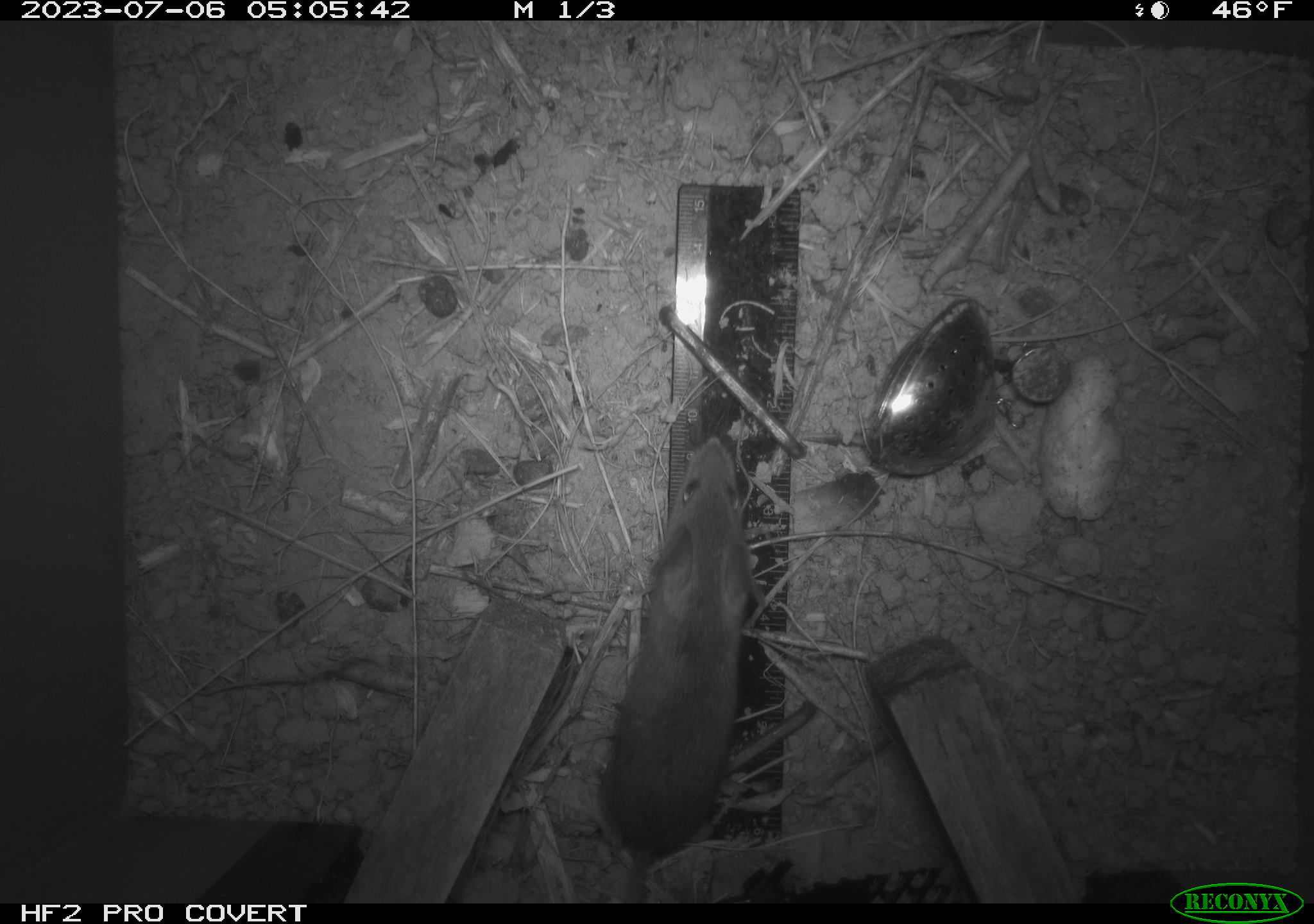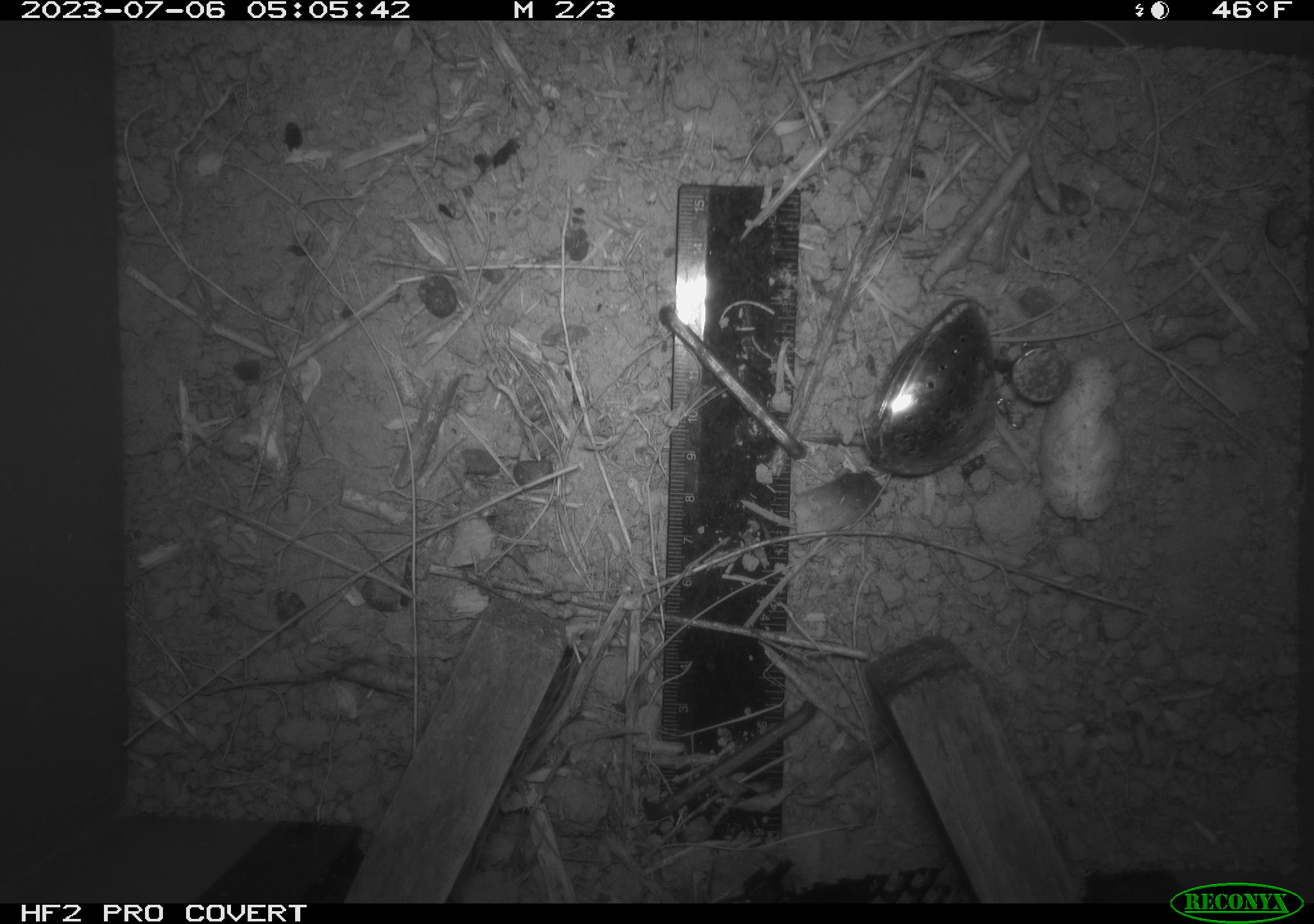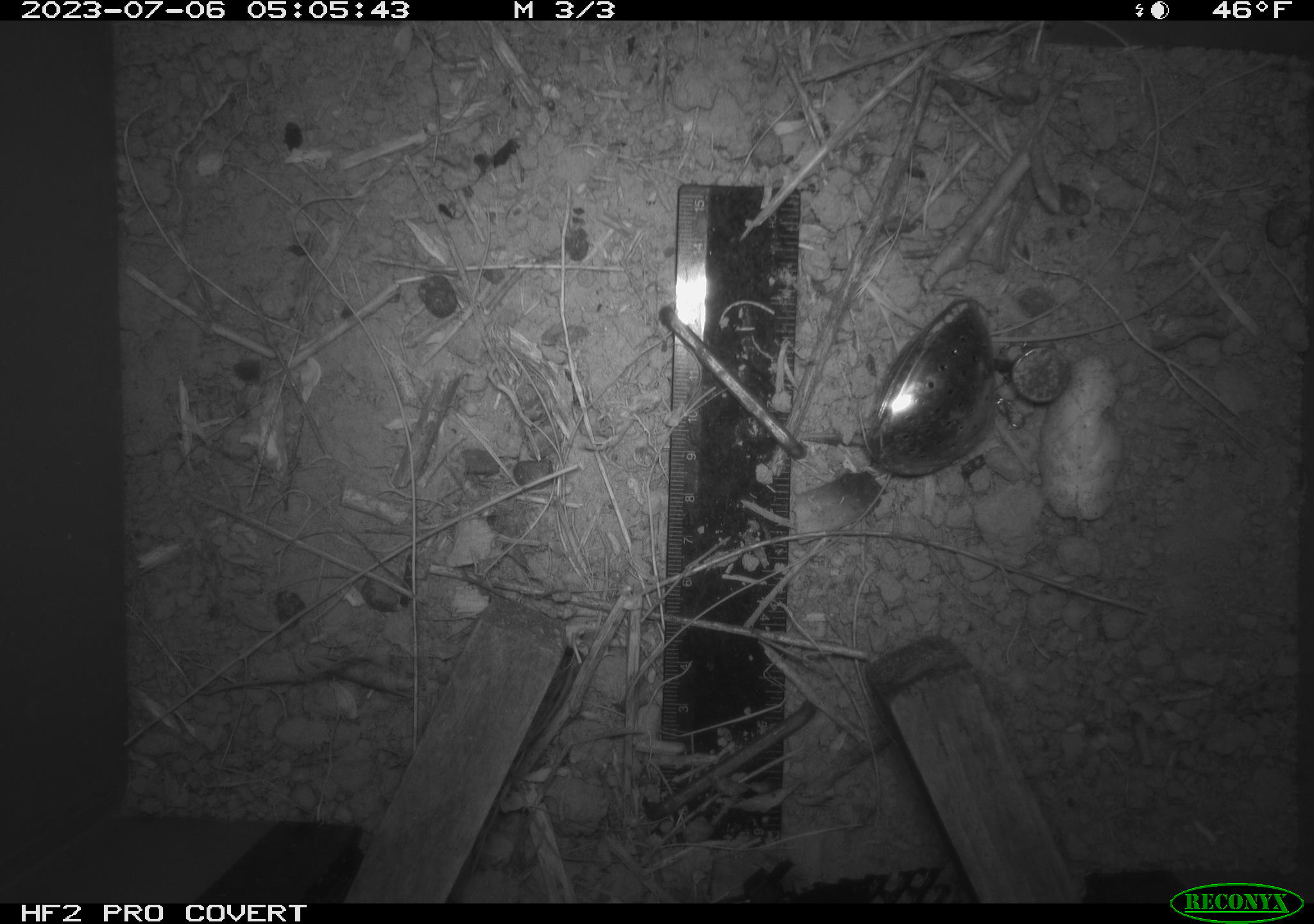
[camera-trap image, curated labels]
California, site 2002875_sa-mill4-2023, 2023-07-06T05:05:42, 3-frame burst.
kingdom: Animalia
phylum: Chordata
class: Mammalia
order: Rodentia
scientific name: Rodentia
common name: mouse species